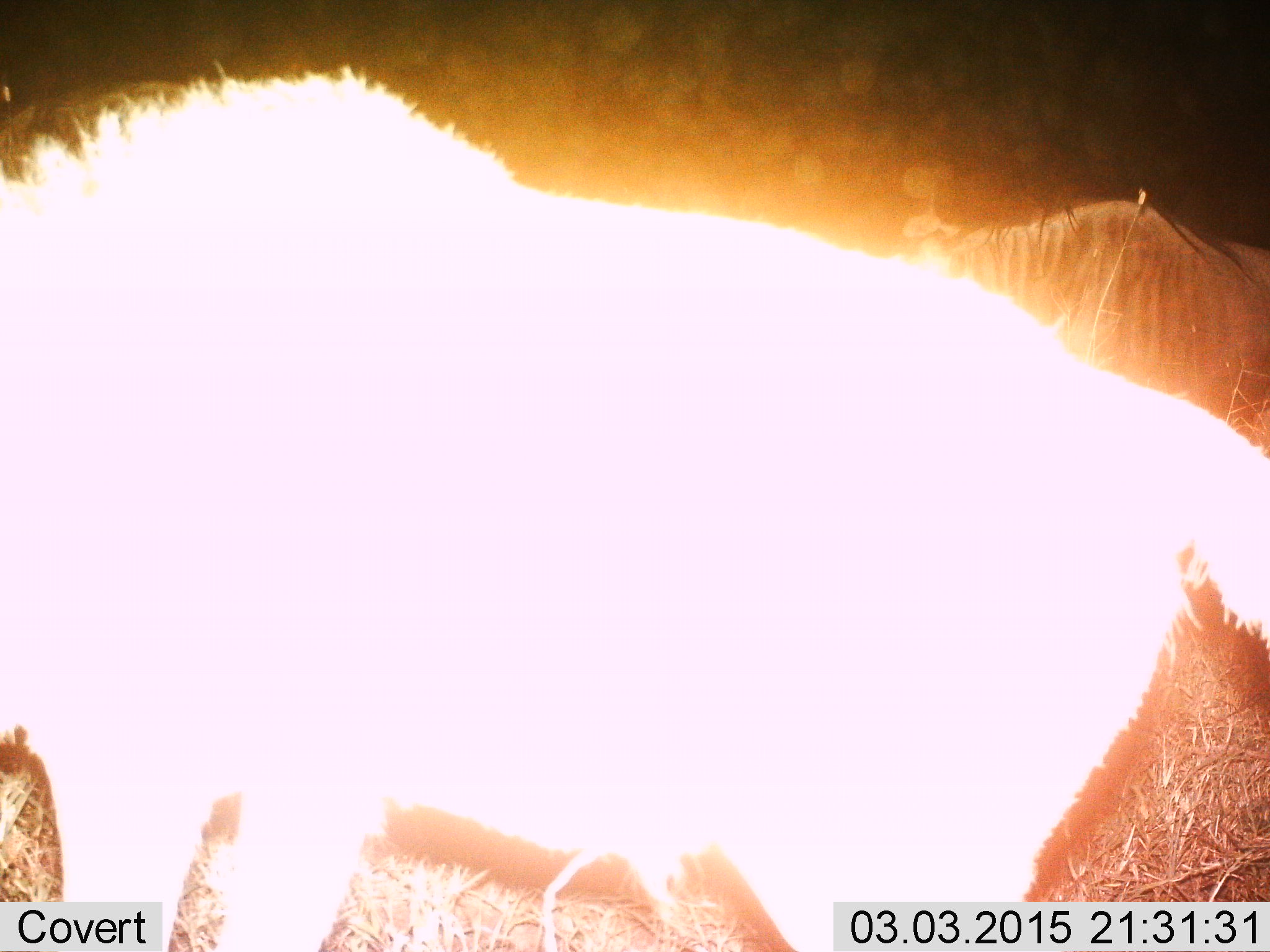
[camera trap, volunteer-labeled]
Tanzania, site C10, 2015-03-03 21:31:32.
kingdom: Animalia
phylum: Chordata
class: Mammalia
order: Artiodactyla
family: Bovidae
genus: Connochaetes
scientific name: Connochaetes taurinus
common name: blue wildebeest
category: wildebeest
Wildebeest (blue wildebeest) (Connochaetes taurinus), count 2. Behavior (volunteer vote fractions): standing 80%, resting 20%, moving 30%, interacting 0%. Young present (vote fraction): 20%. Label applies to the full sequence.